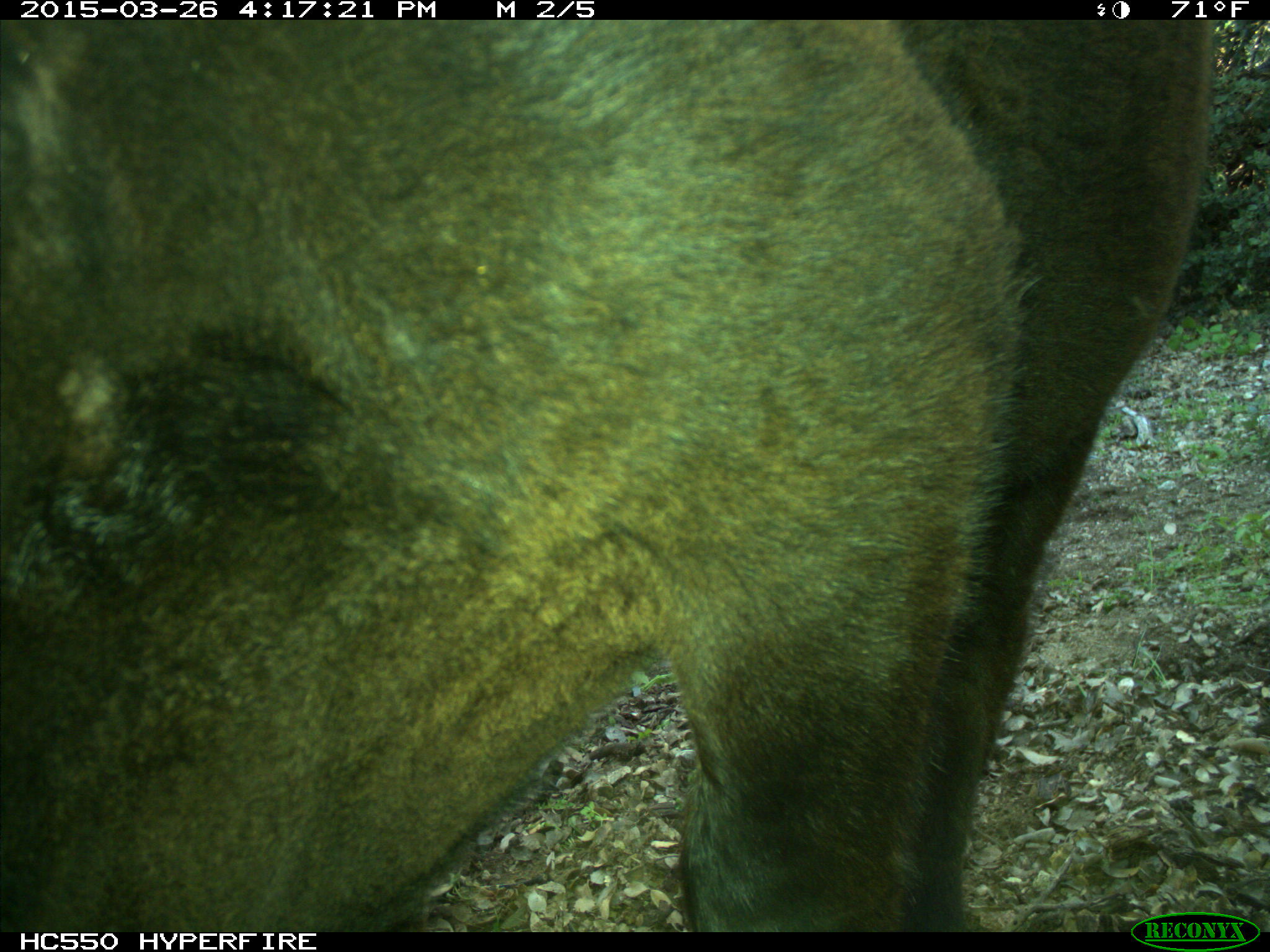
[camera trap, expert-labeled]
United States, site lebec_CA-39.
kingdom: Animalia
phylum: Chordata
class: Mammalia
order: Artiodactyla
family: Bovidae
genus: Bos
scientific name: Bos taurus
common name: domestic cow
Bos taurus (domestic cow).